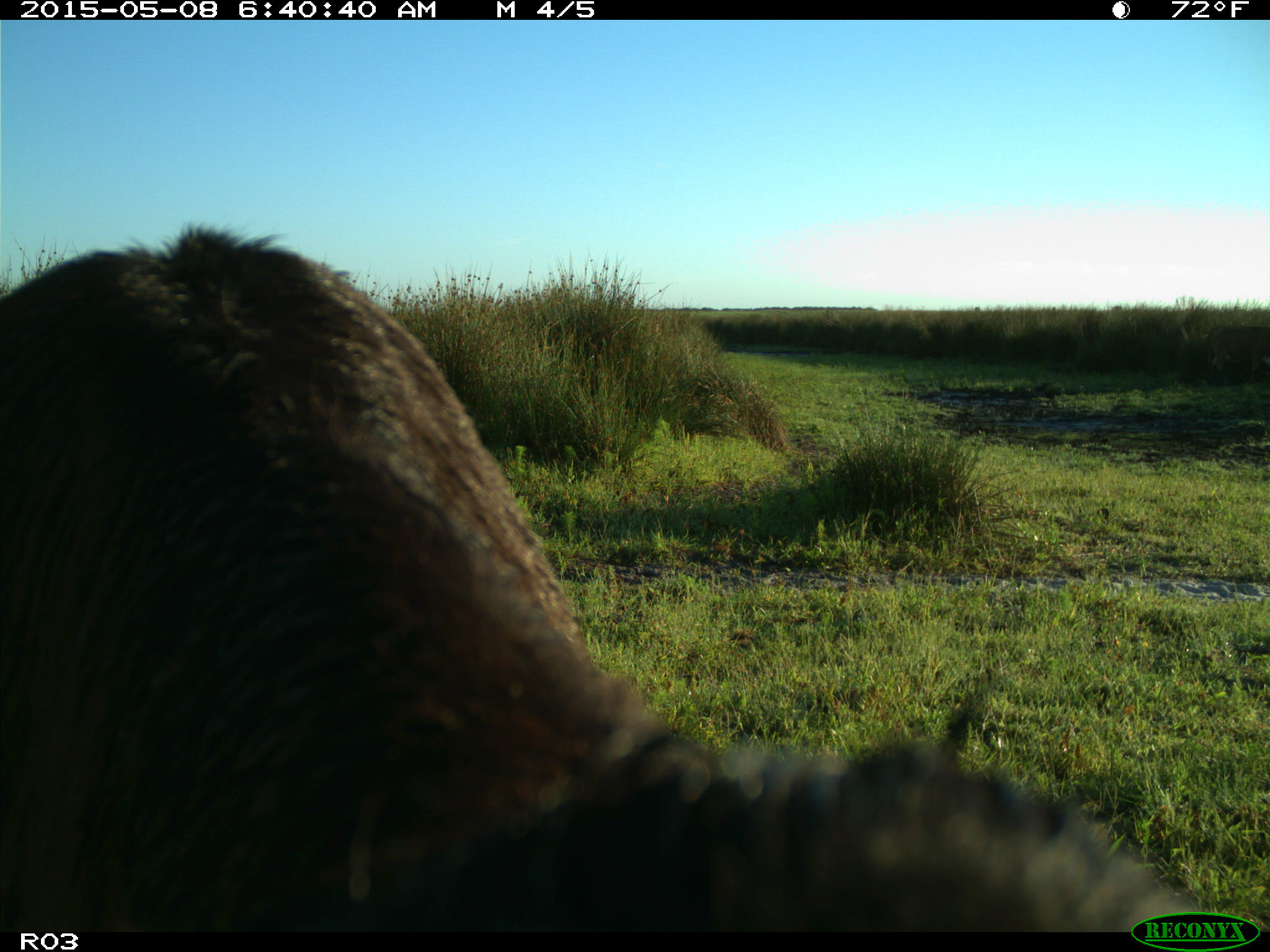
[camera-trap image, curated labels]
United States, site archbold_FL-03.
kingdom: Animalia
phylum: Chordata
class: Mammalia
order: Artiodactyla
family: Bovidae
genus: Bos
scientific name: Bos taurus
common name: domestic cow